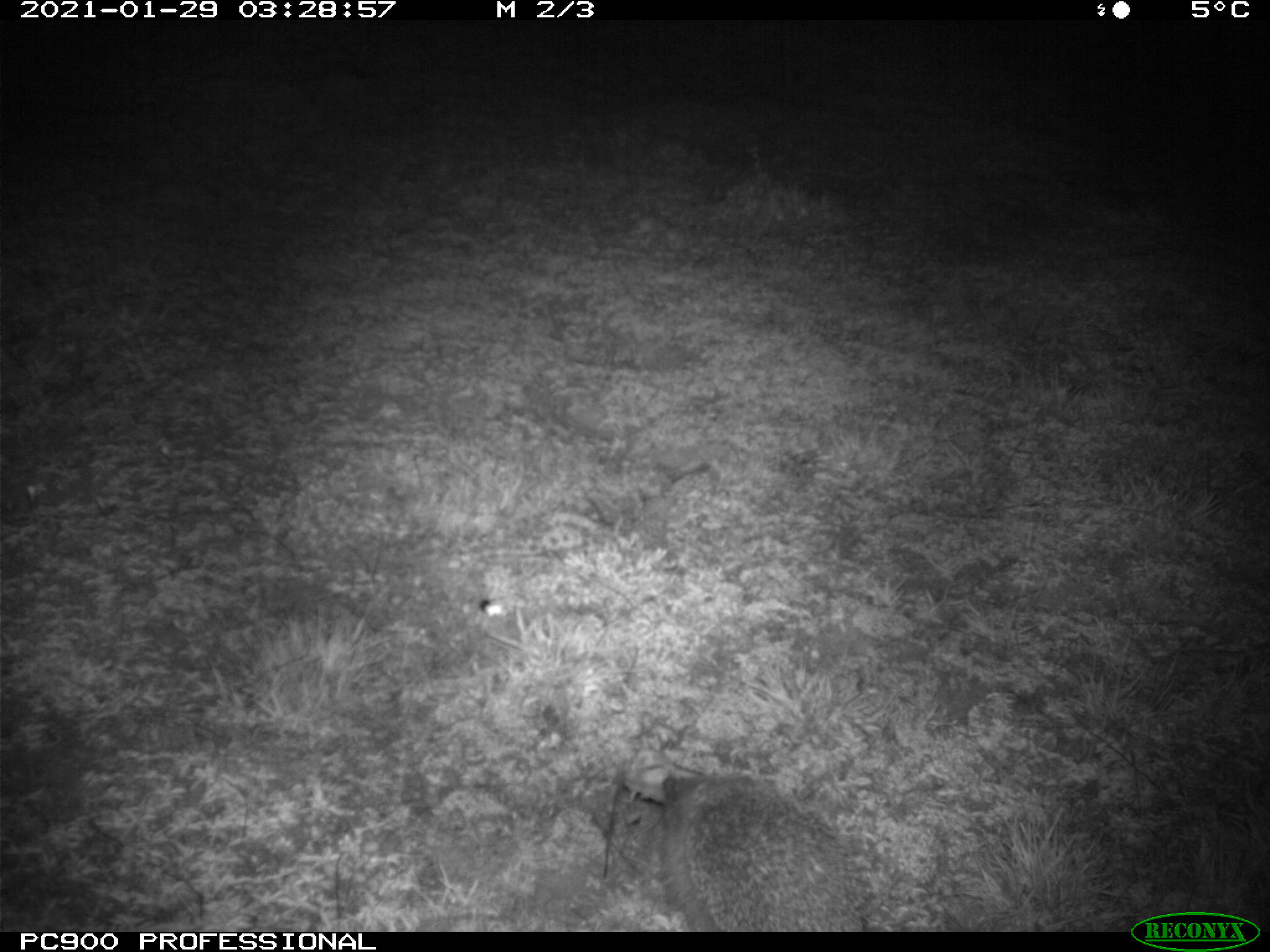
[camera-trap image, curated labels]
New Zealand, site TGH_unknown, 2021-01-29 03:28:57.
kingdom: Animalia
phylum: Chordata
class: Mammalia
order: Eulipotyphla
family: Erinaceidae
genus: Erinaceus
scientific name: Erinaceus europaeus europaeus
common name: european hedgehog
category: hedgehog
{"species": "hedgehog (european hedgehog) (Erinaceus europaeus europaeus)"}